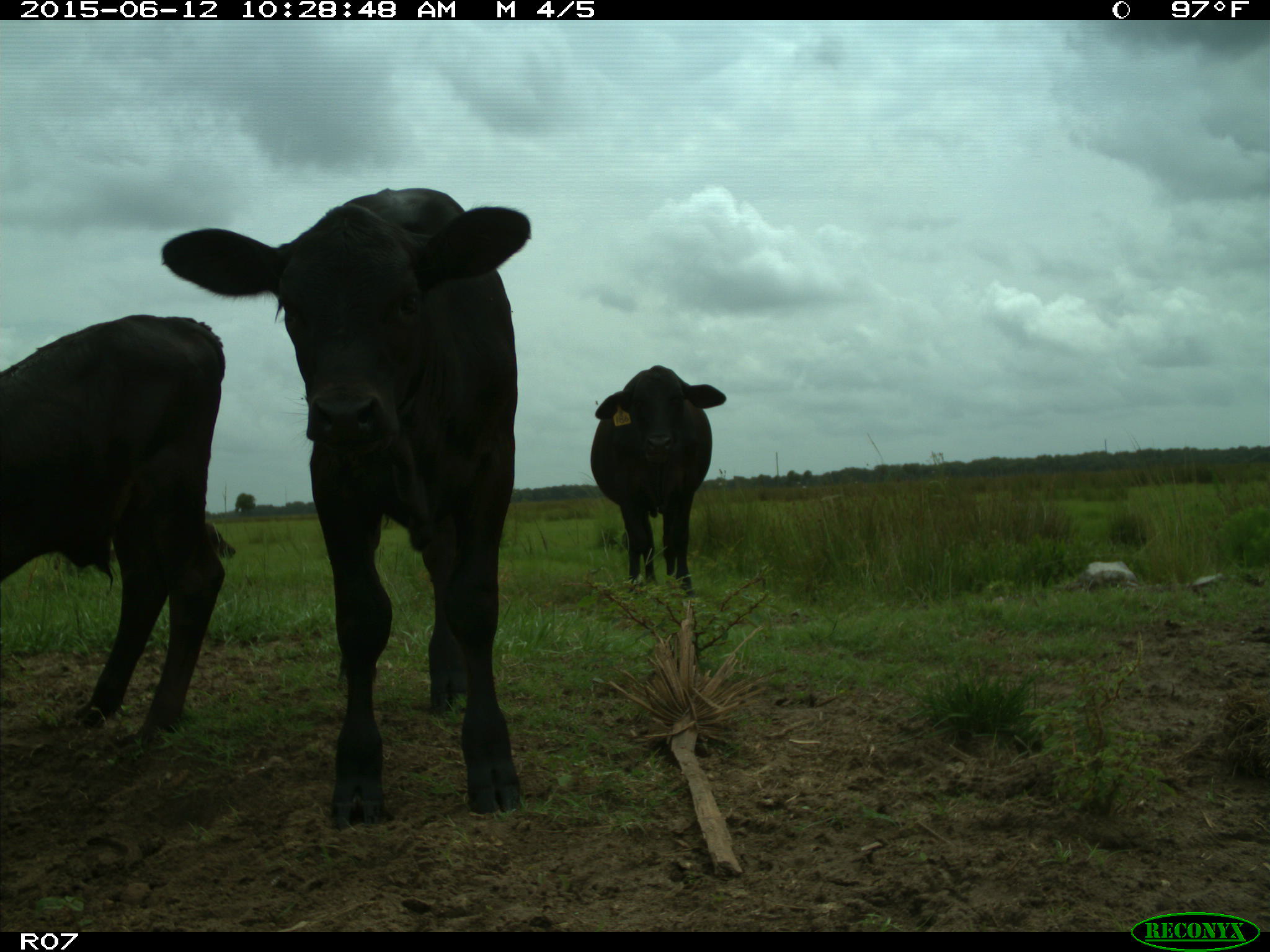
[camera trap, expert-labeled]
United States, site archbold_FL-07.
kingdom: Animalia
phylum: Chordata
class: Mammalia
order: Artiodactyla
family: Bovidae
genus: Bos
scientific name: Bos taurus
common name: domestic cow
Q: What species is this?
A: Bos taurus (domestic cow).